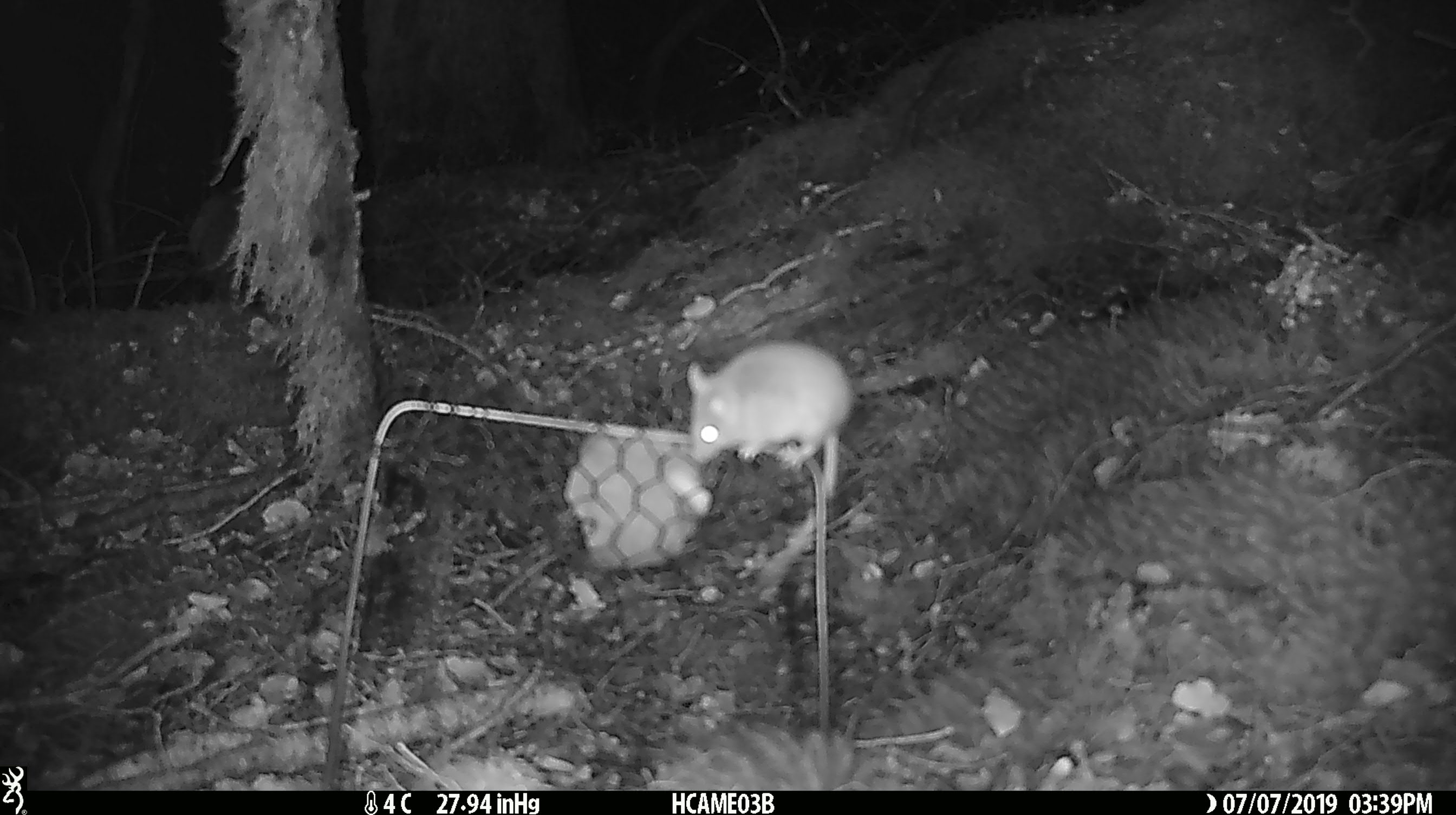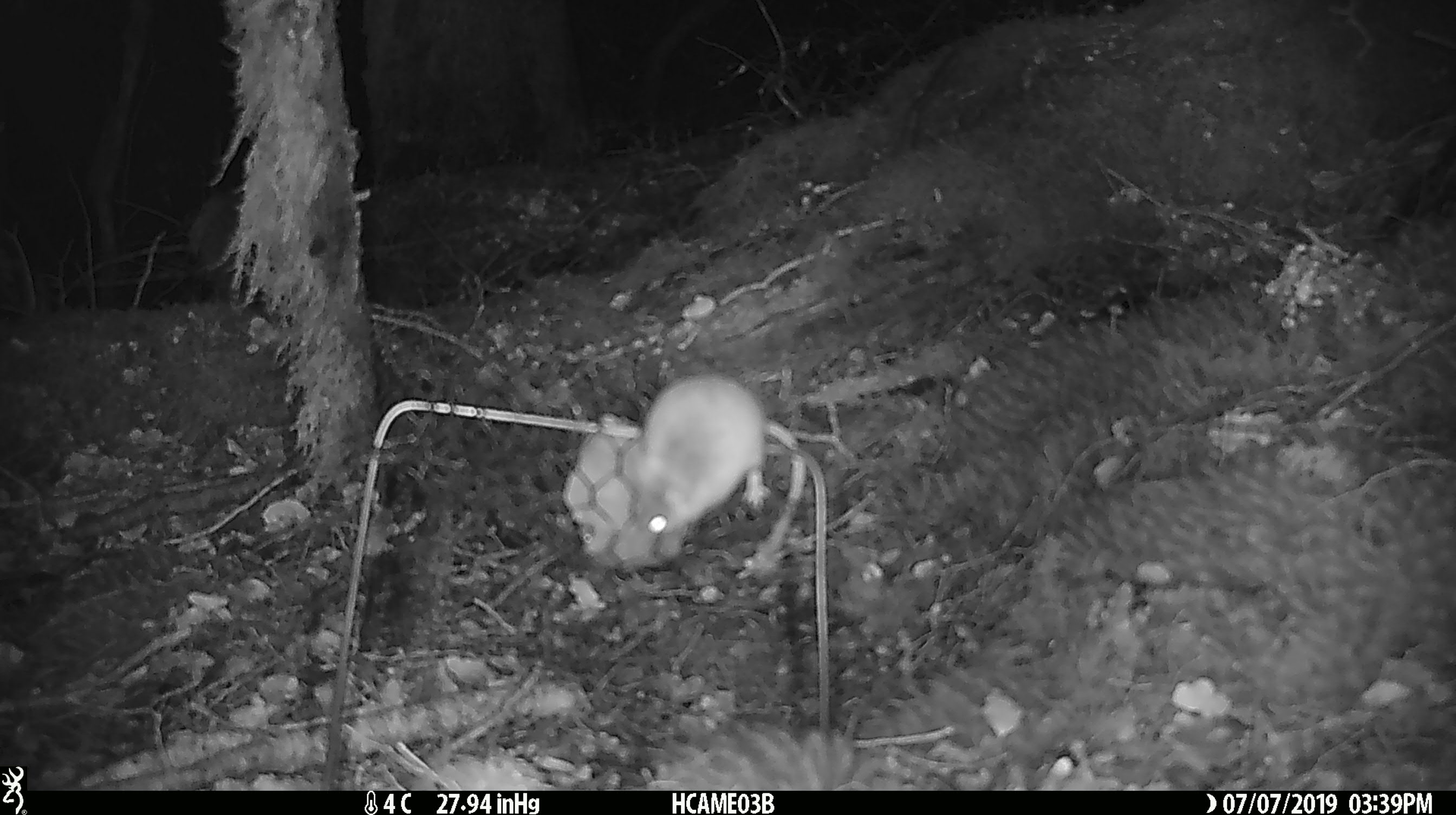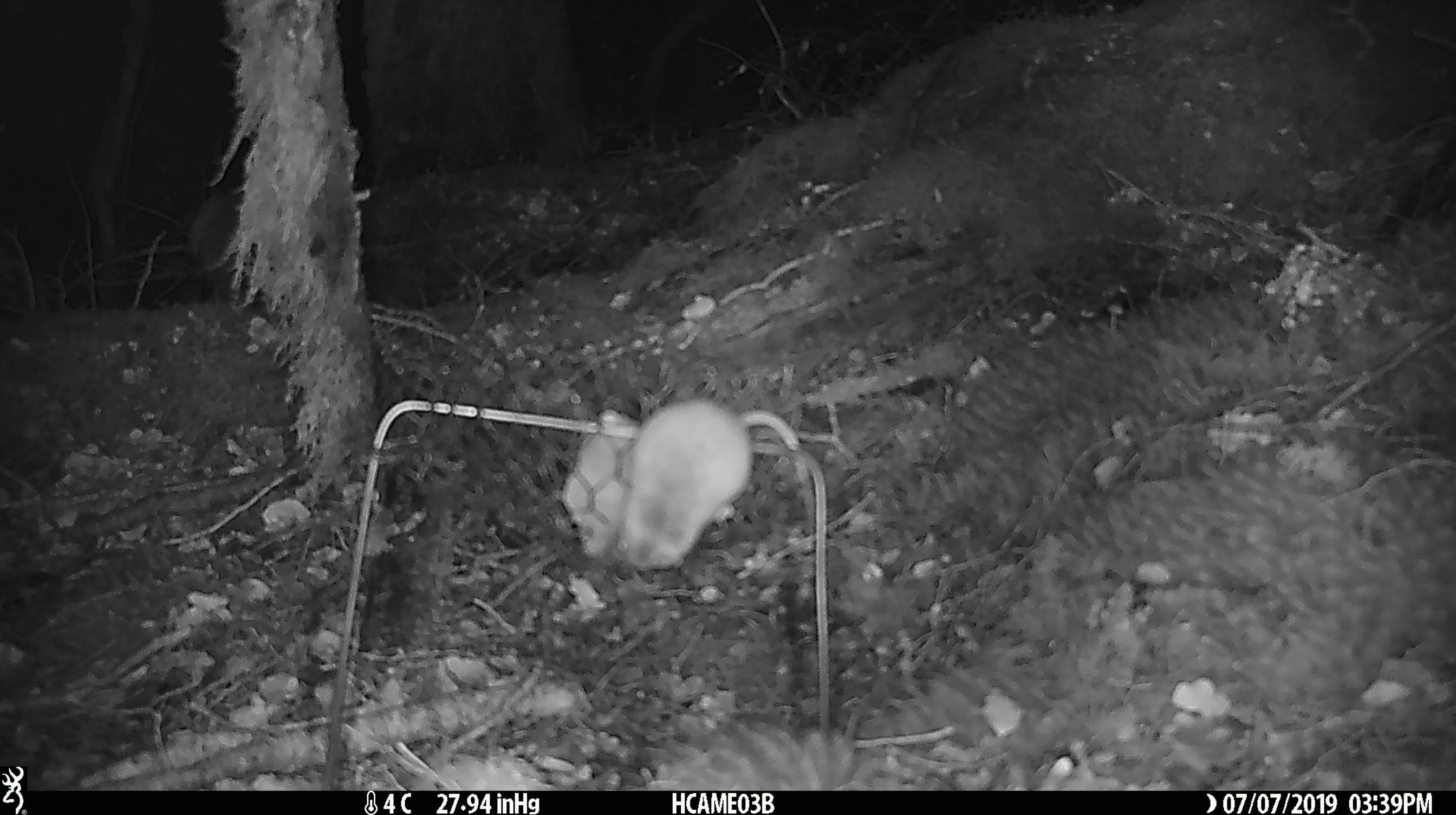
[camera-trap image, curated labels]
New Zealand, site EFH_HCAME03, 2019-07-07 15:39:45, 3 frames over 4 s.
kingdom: Animalia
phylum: Chordata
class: Mammalia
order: Rodentia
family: Muridae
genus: Mus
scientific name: Mus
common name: mouse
Mouse (Mus).